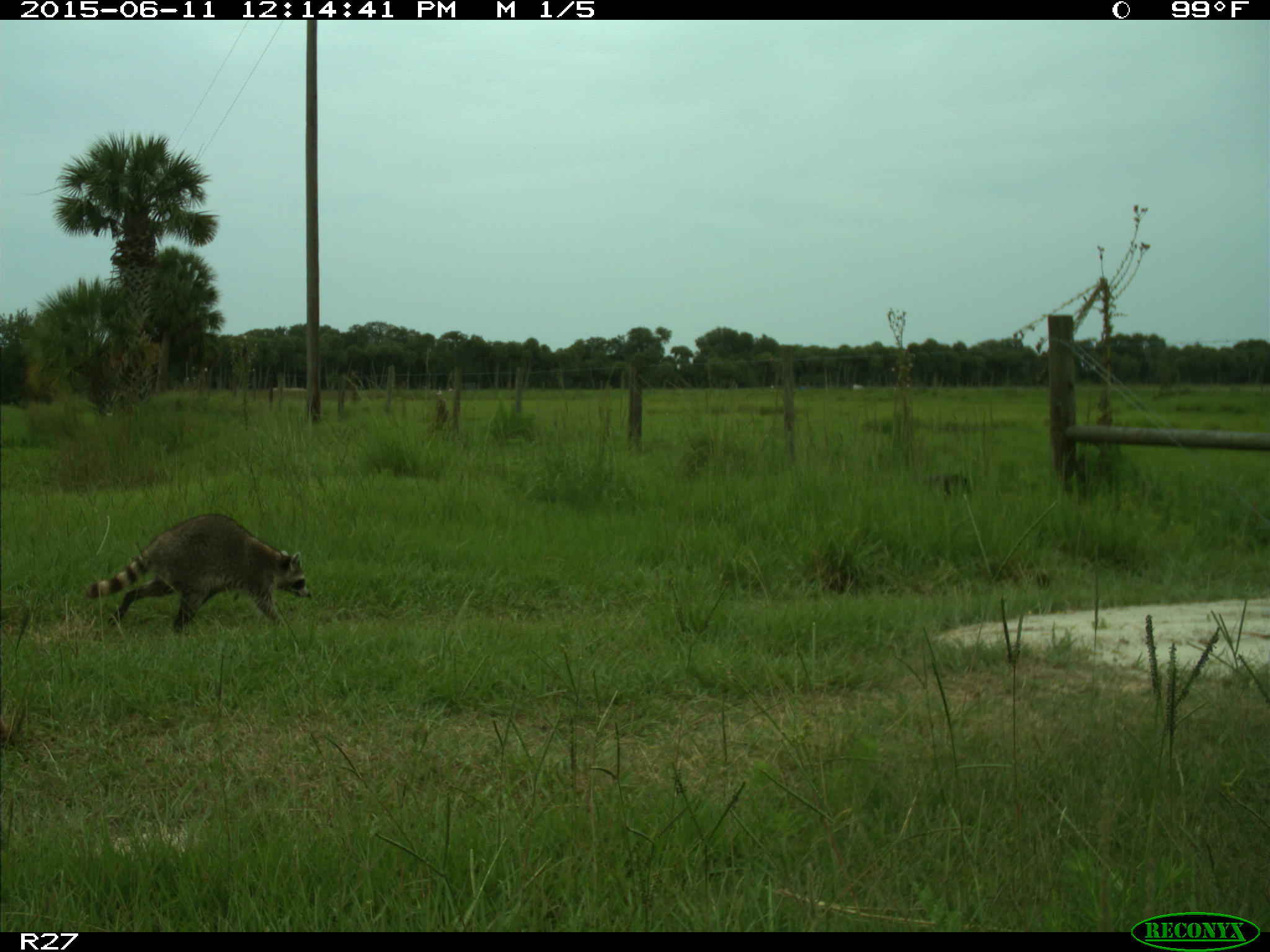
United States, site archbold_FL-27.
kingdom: Animalia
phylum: Chordata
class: Mammalia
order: Carnivora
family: Procyonidae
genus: Procyon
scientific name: Procyon lotor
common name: common raccoon